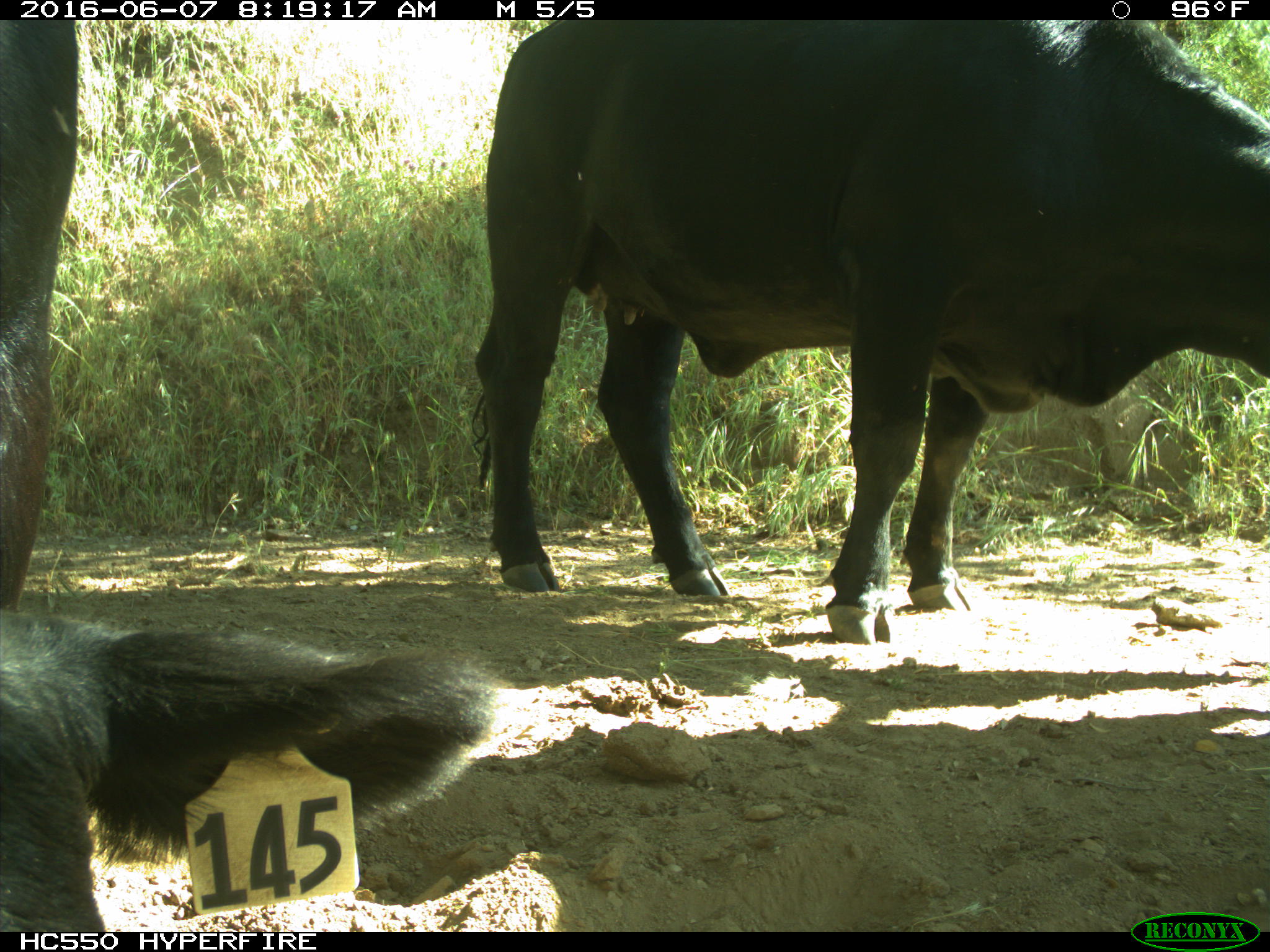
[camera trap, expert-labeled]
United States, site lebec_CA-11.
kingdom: Animalia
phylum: Chordata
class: Mammalia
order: Artiodactyla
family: Bovidae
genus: Bos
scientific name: Bos taurus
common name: domestic cow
Bos taurus (domestic cow).